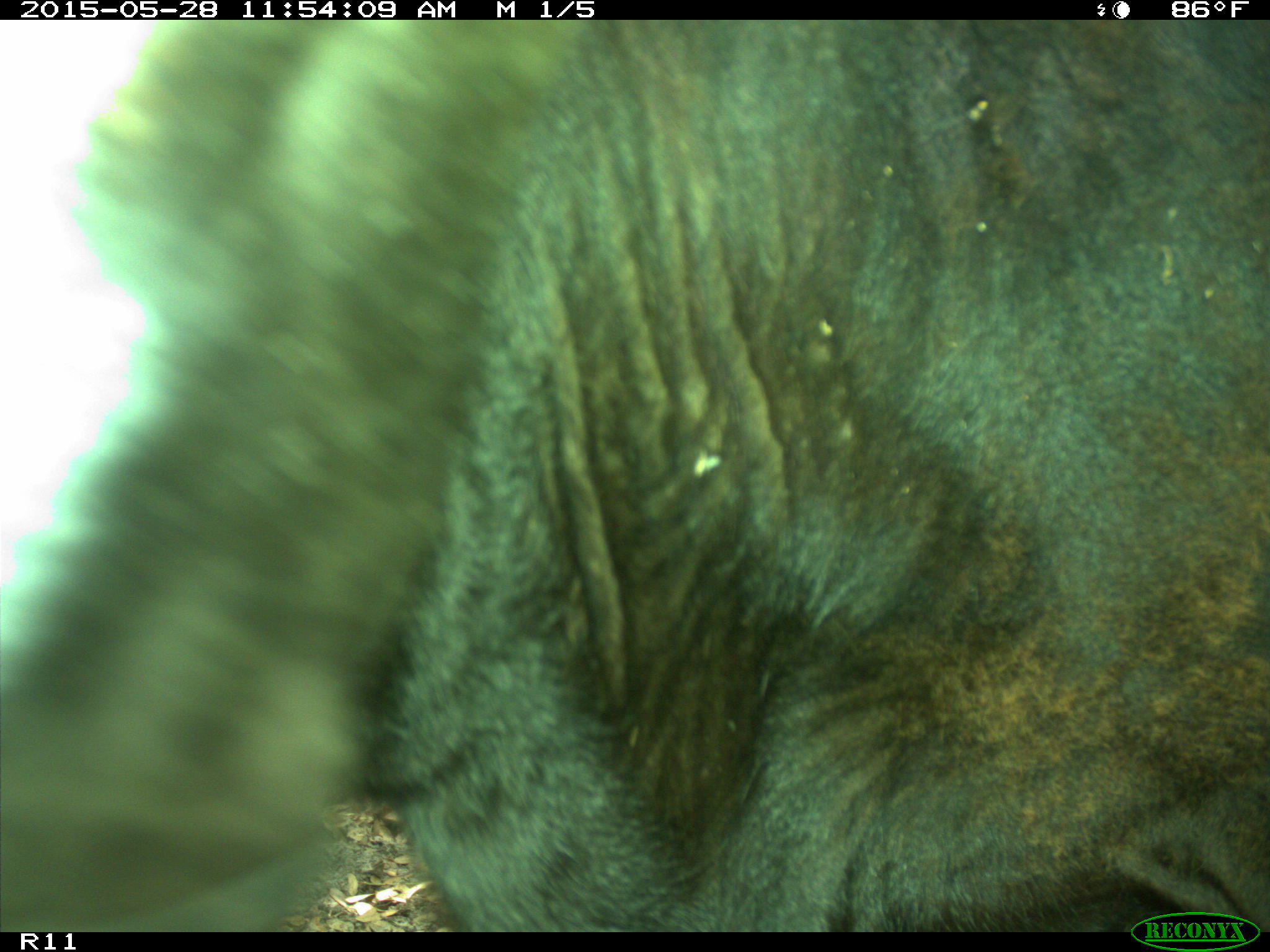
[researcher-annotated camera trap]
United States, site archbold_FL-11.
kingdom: Animalia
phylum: Chordata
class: Mammalia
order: Artiodactyla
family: Bovidae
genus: Bos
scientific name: Bos taurus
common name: domestic cow